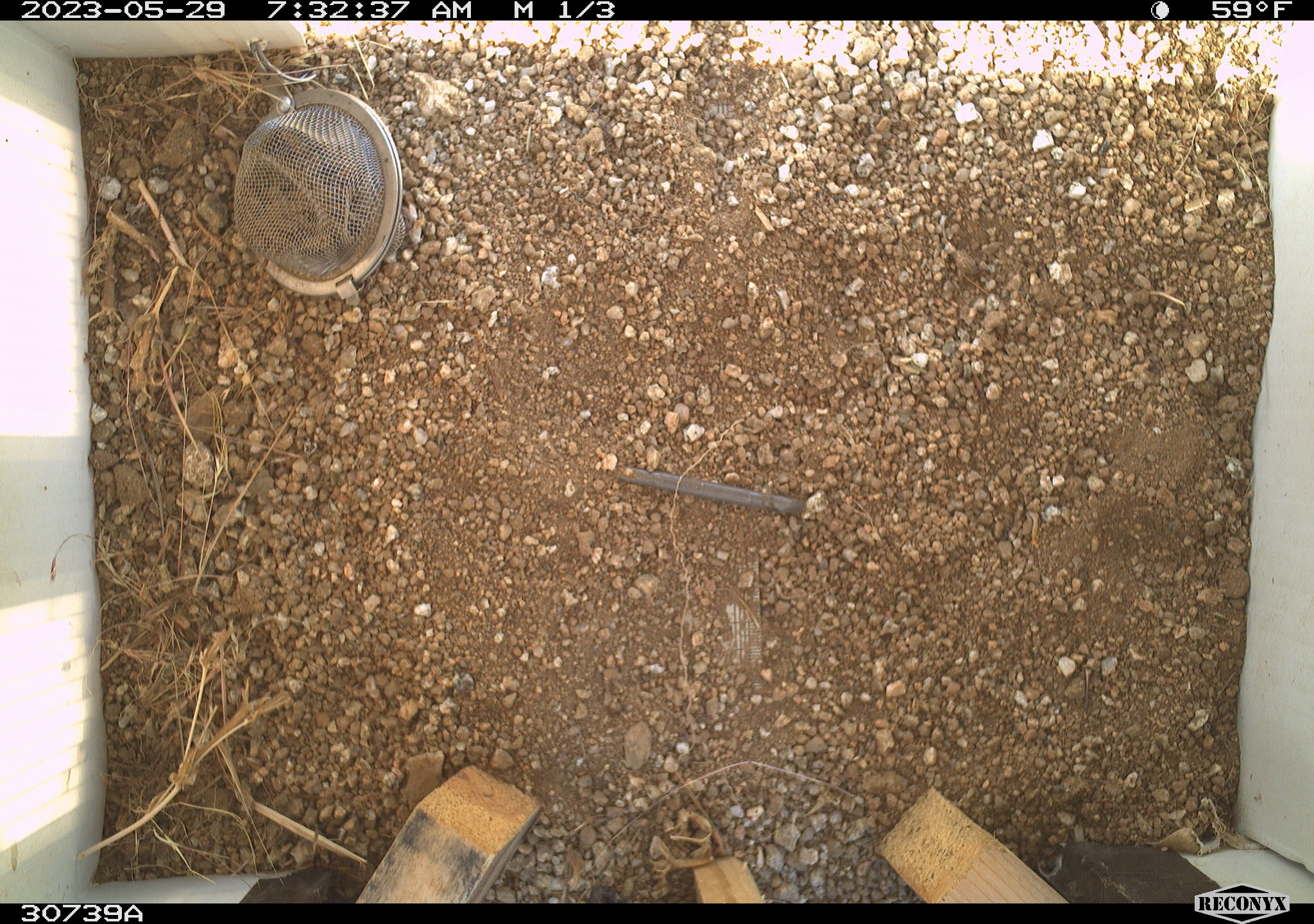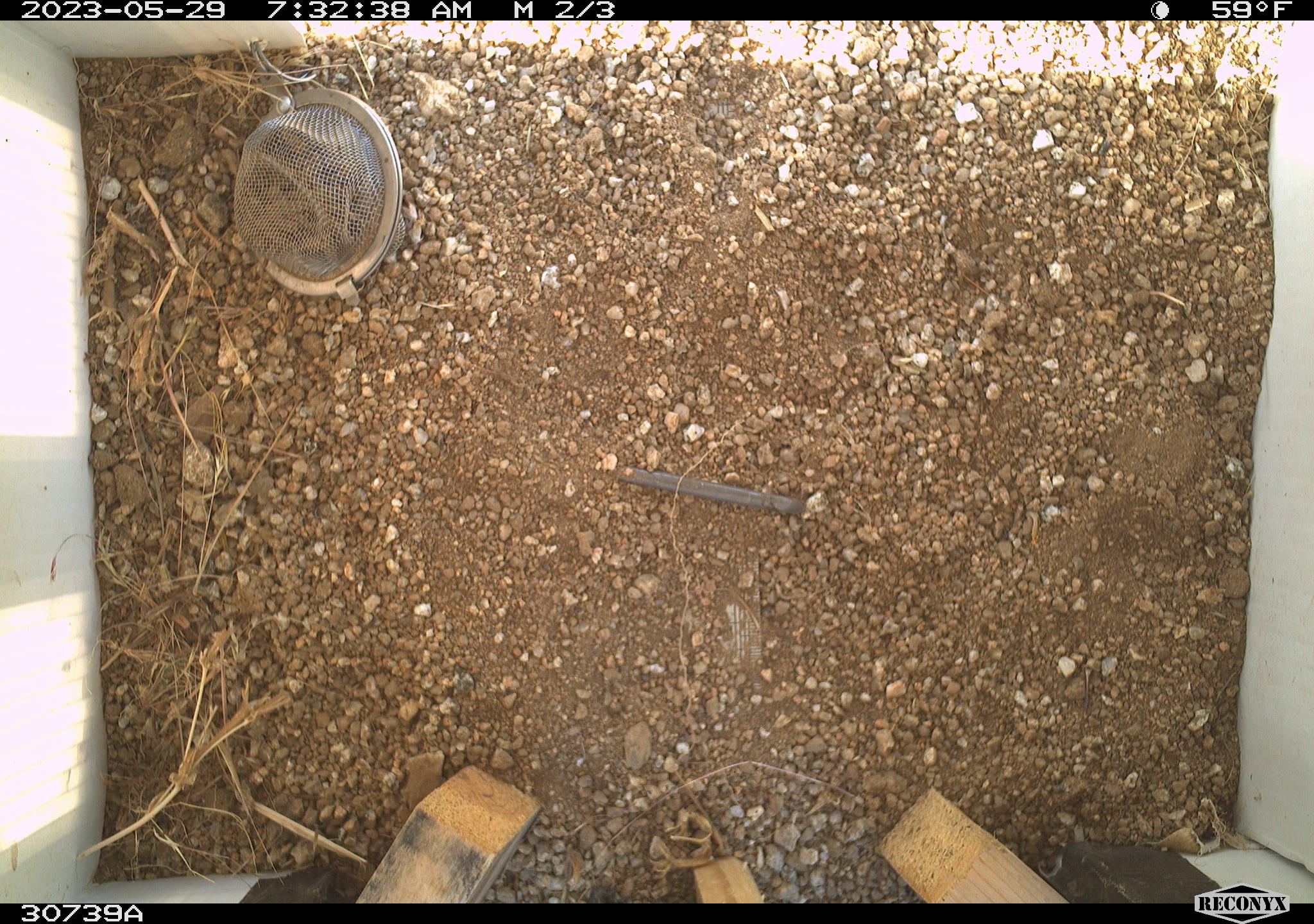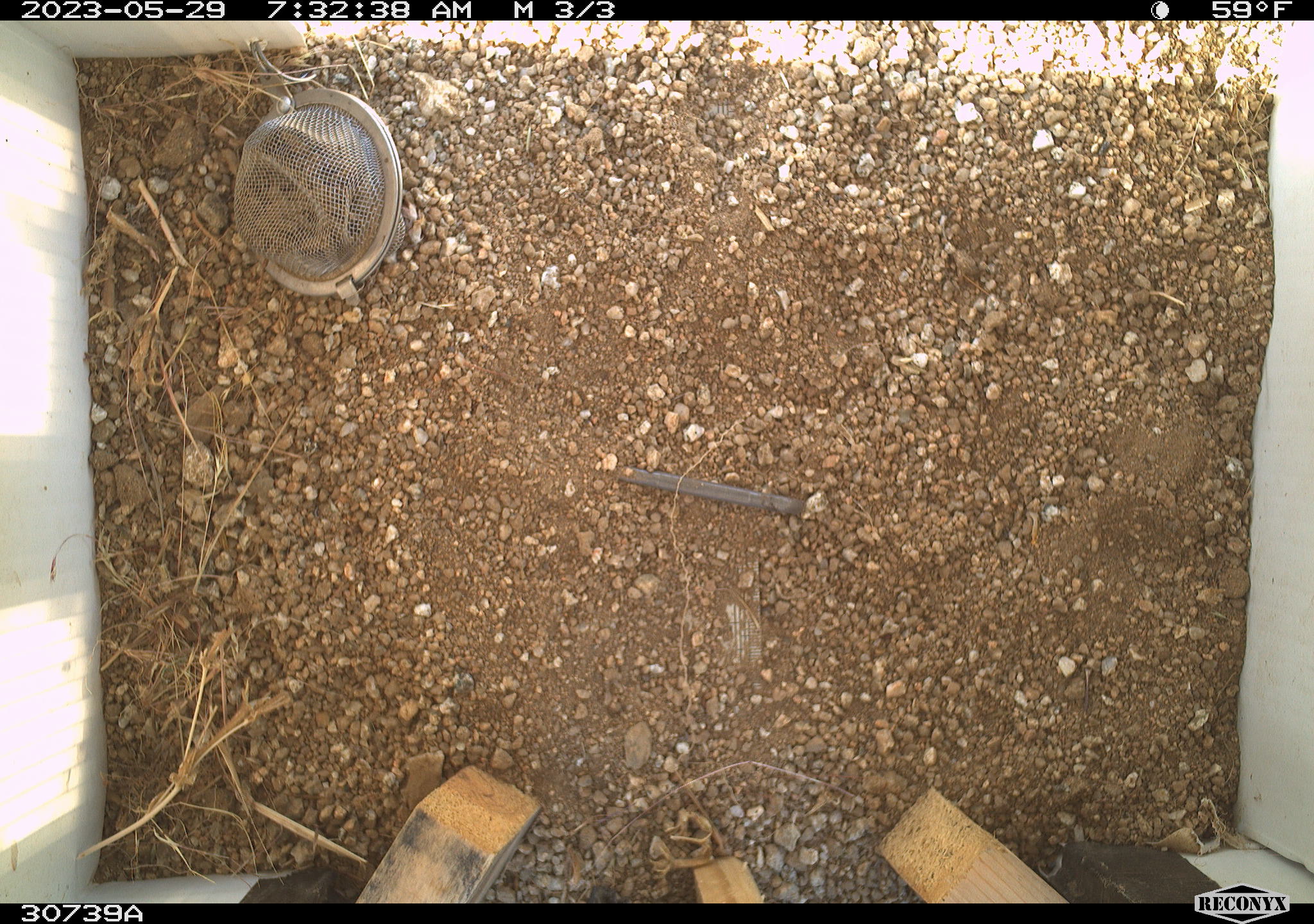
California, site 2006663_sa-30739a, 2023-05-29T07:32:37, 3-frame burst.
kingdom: Animalia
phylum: Chordata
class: Mammalia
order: Rodentia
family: Sciuridae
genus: Ammospermophilus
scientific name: Ammospermophilus leucurus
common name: white-tailed antelope squirrel